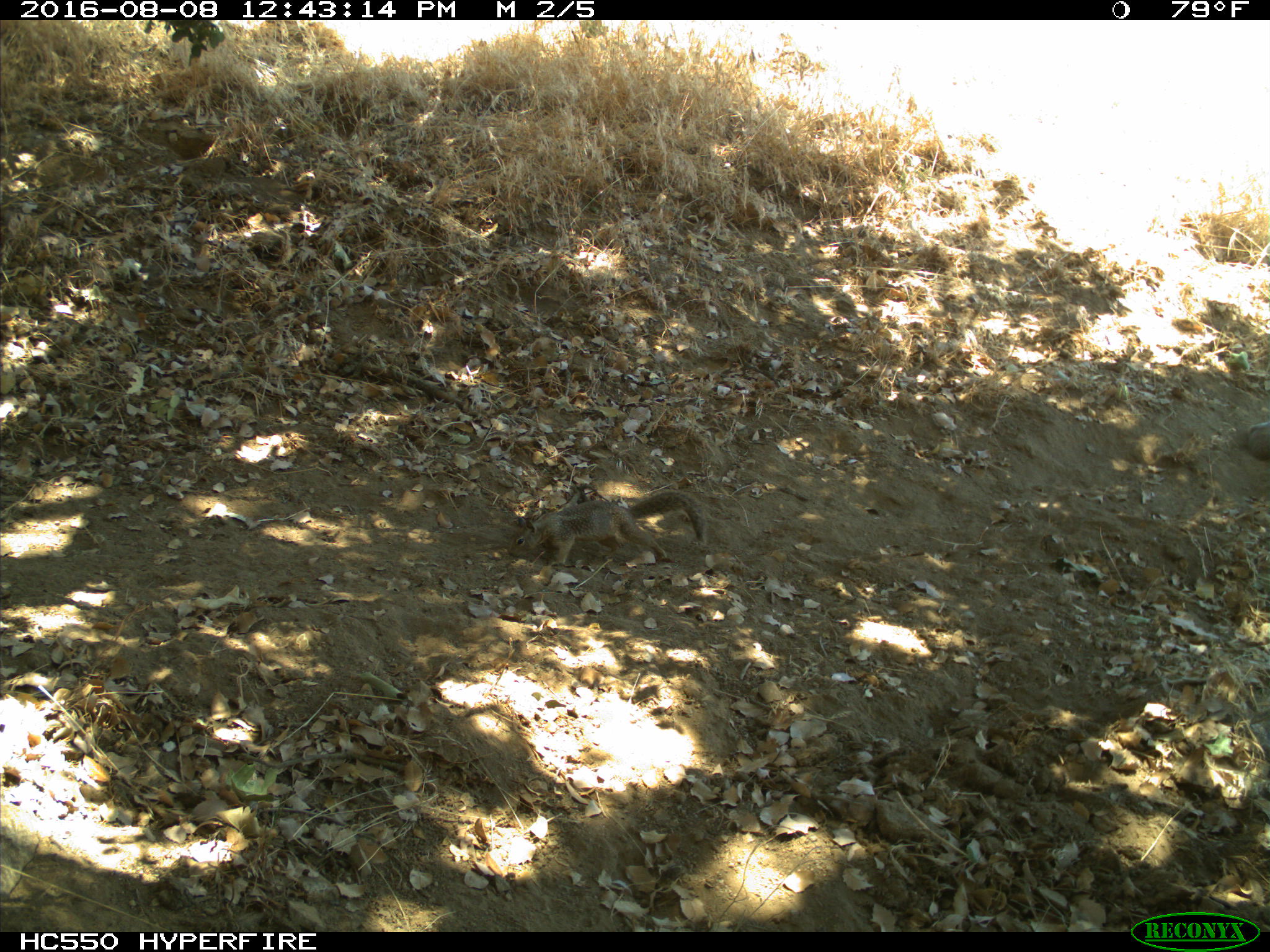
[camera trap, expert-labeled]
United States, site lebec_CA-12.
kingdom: Animalia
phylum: Chordata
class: Mammalia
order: Rodentia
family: Sciuridae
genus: Otospermophilus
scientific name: Otospermophilus beecheyi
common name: california ground squirrel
Otospermophilus beecheyi (california ground squirrel).